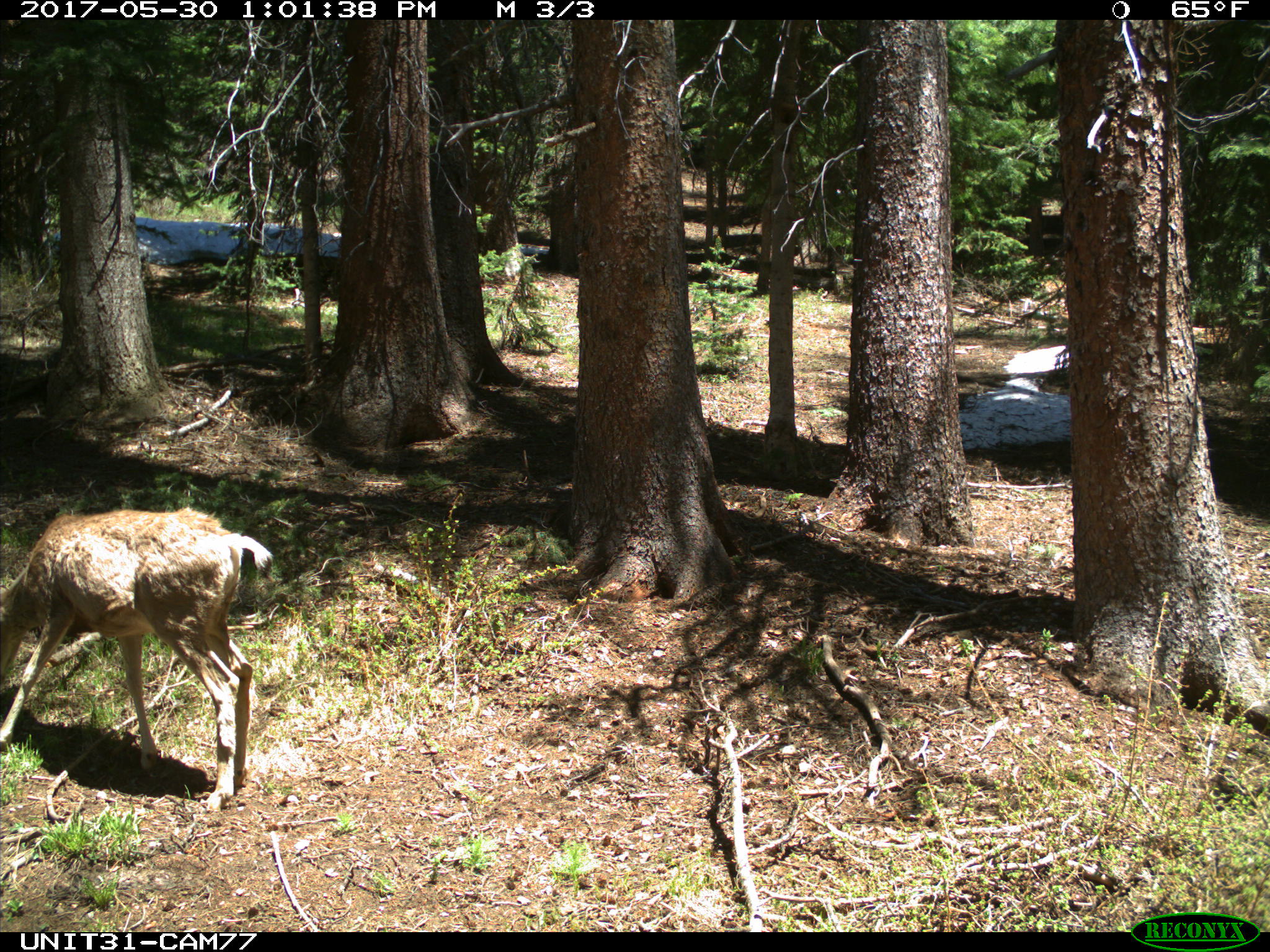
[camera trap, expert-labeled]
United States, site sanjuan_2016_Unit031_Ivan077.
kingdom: Animalia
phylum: Chordata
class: Mammalia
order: Artiodactyla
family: Cervidae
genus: Odocoileus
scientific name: Odocoileus hemionus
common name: mule deer